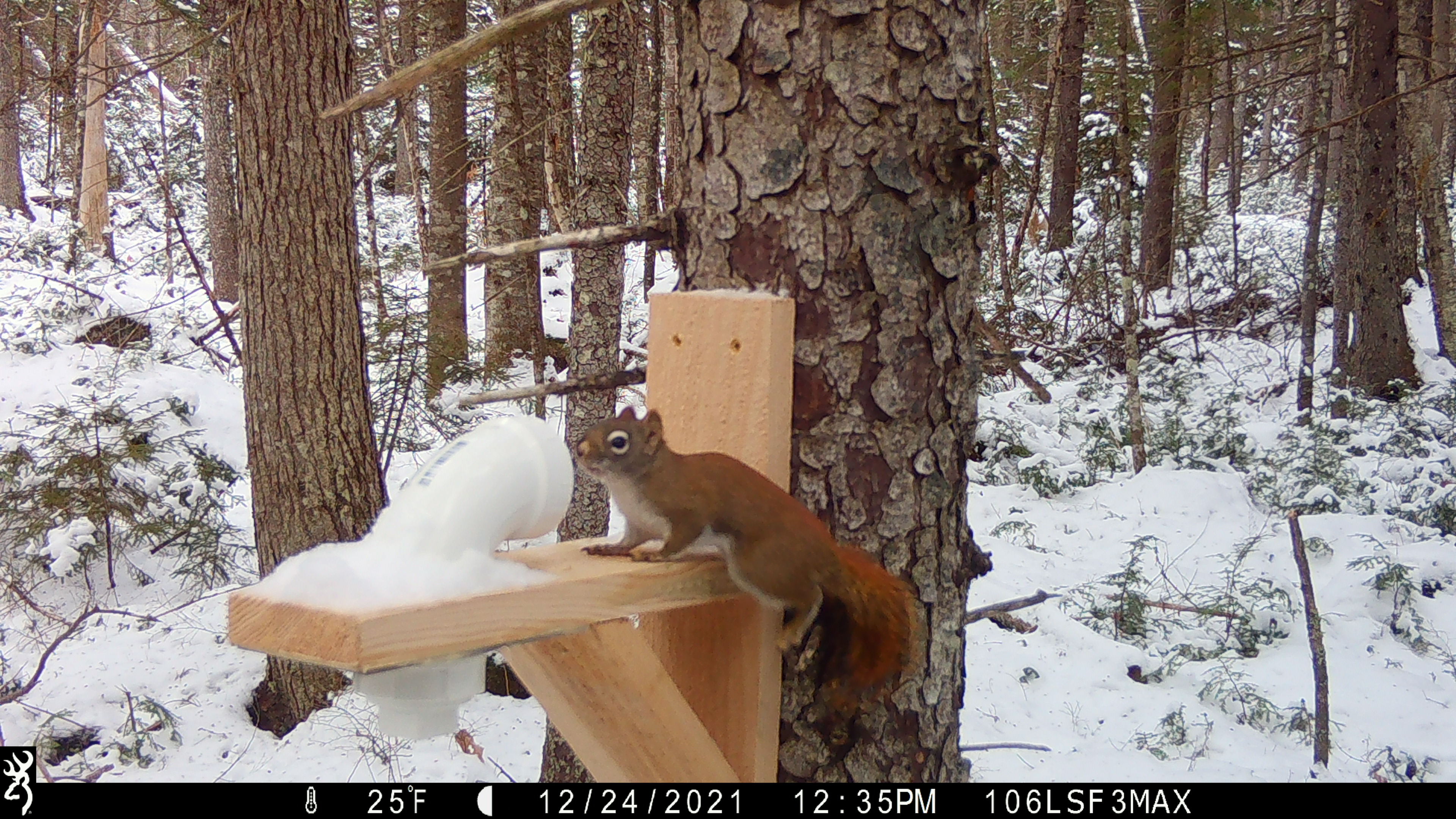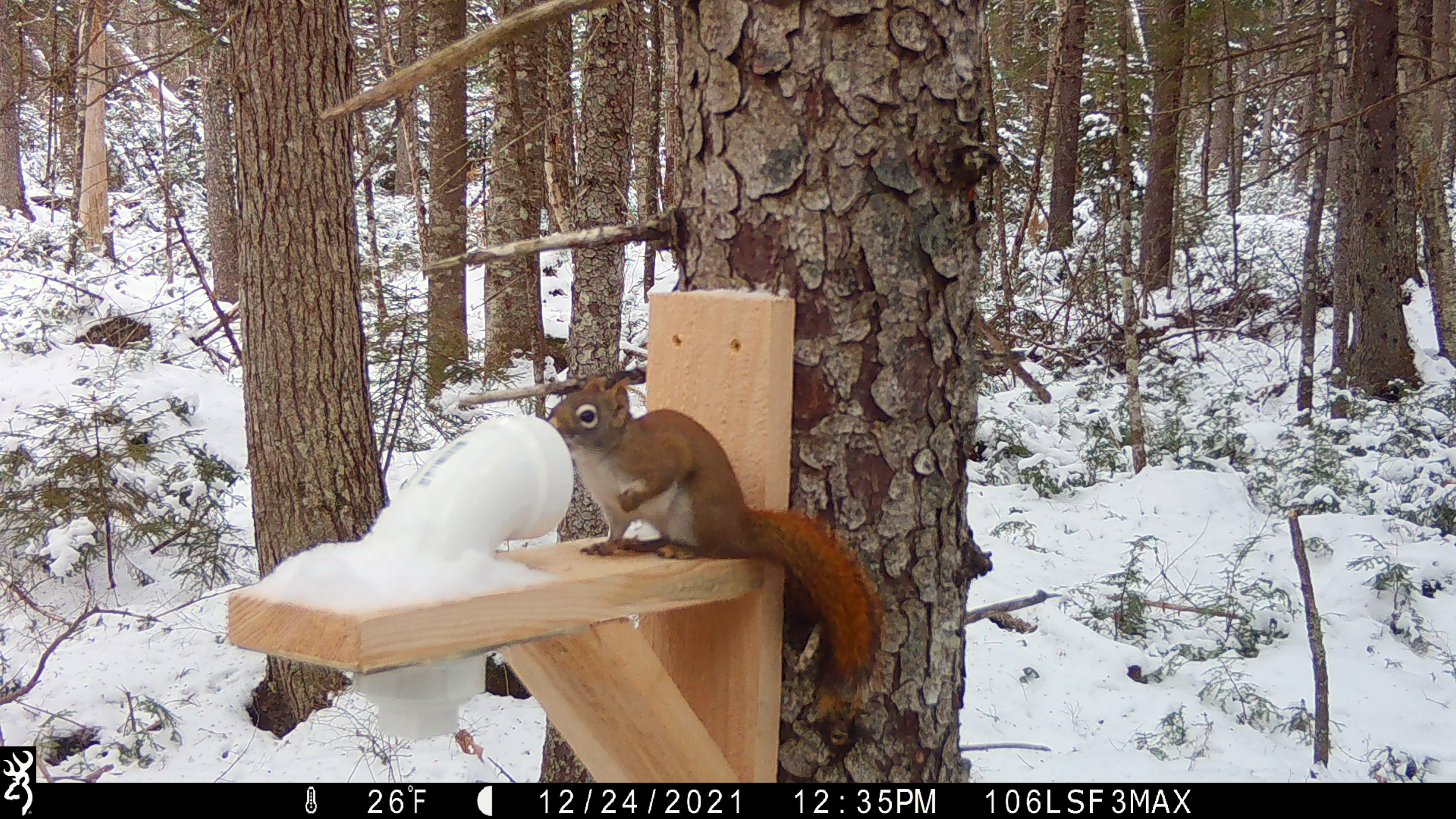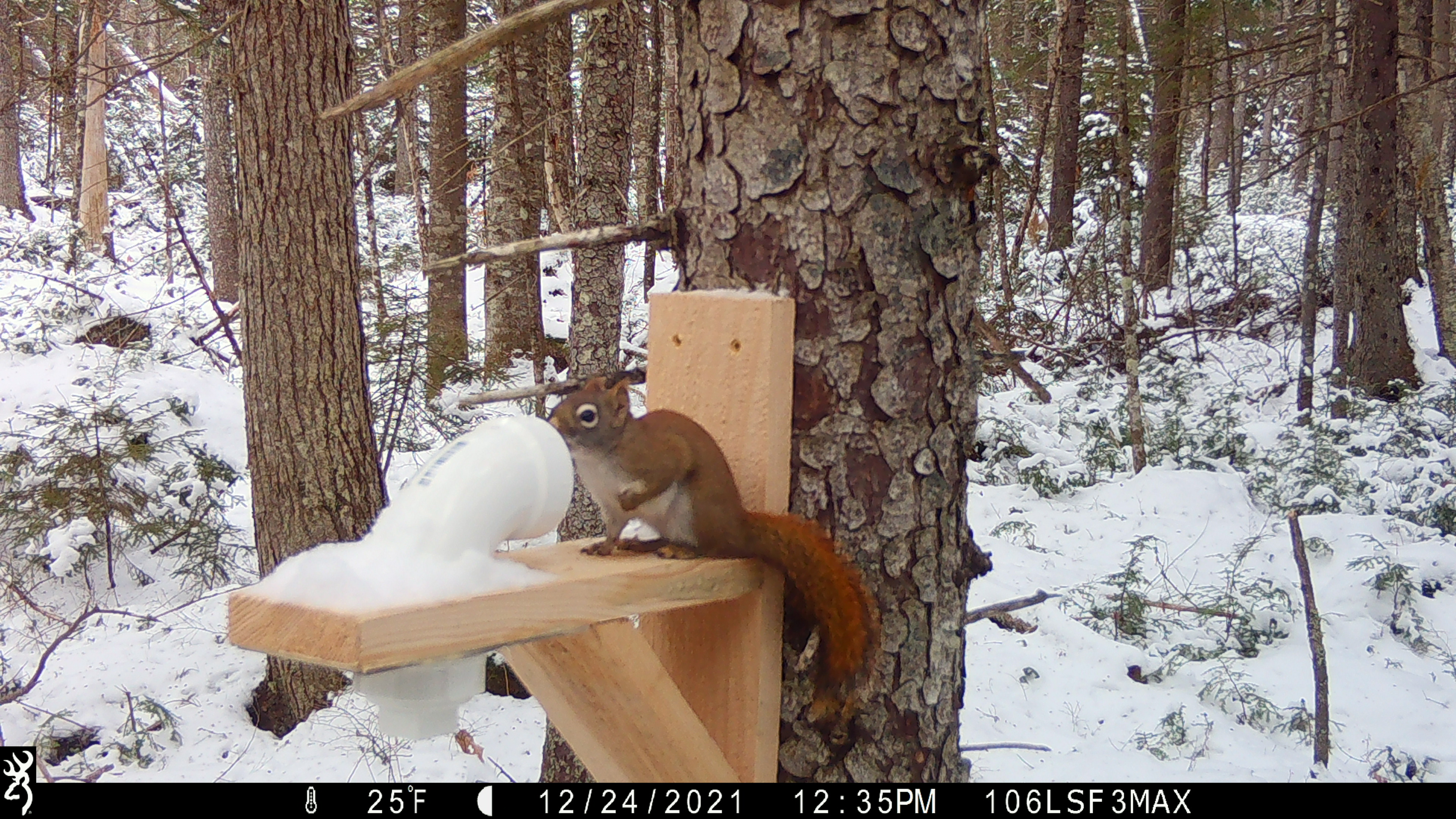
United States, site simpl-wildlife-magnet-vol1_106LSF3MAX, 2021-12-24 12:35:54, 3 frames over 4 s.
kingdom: Animalia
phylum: Chordata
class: Mammalia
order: Rodentia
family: Sciuridae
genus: Tamiasciurus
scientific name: Tamiasciurus hudsonicus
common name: red squirrel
Red squirrel (Tamiasciurus hudsonicus).